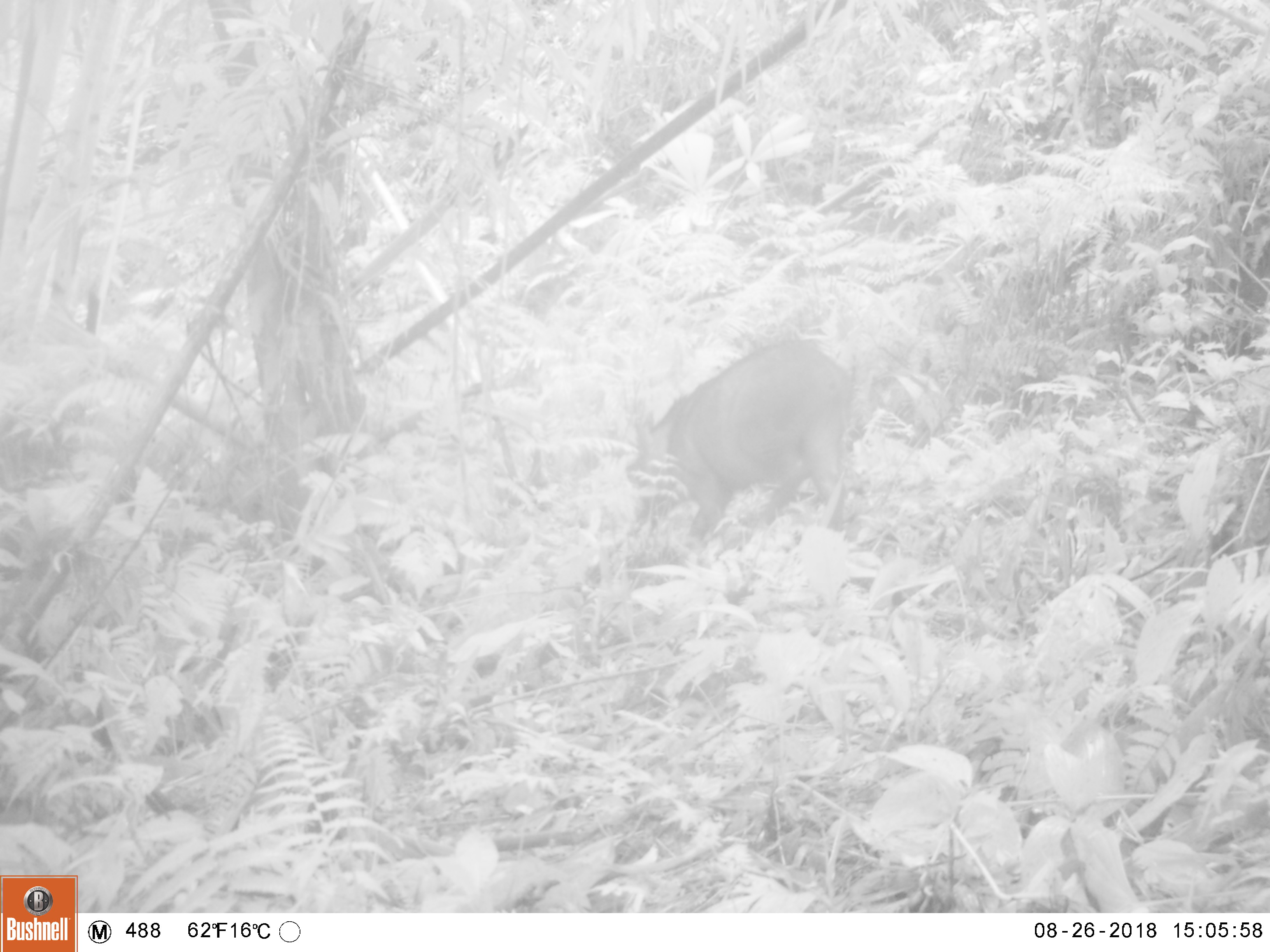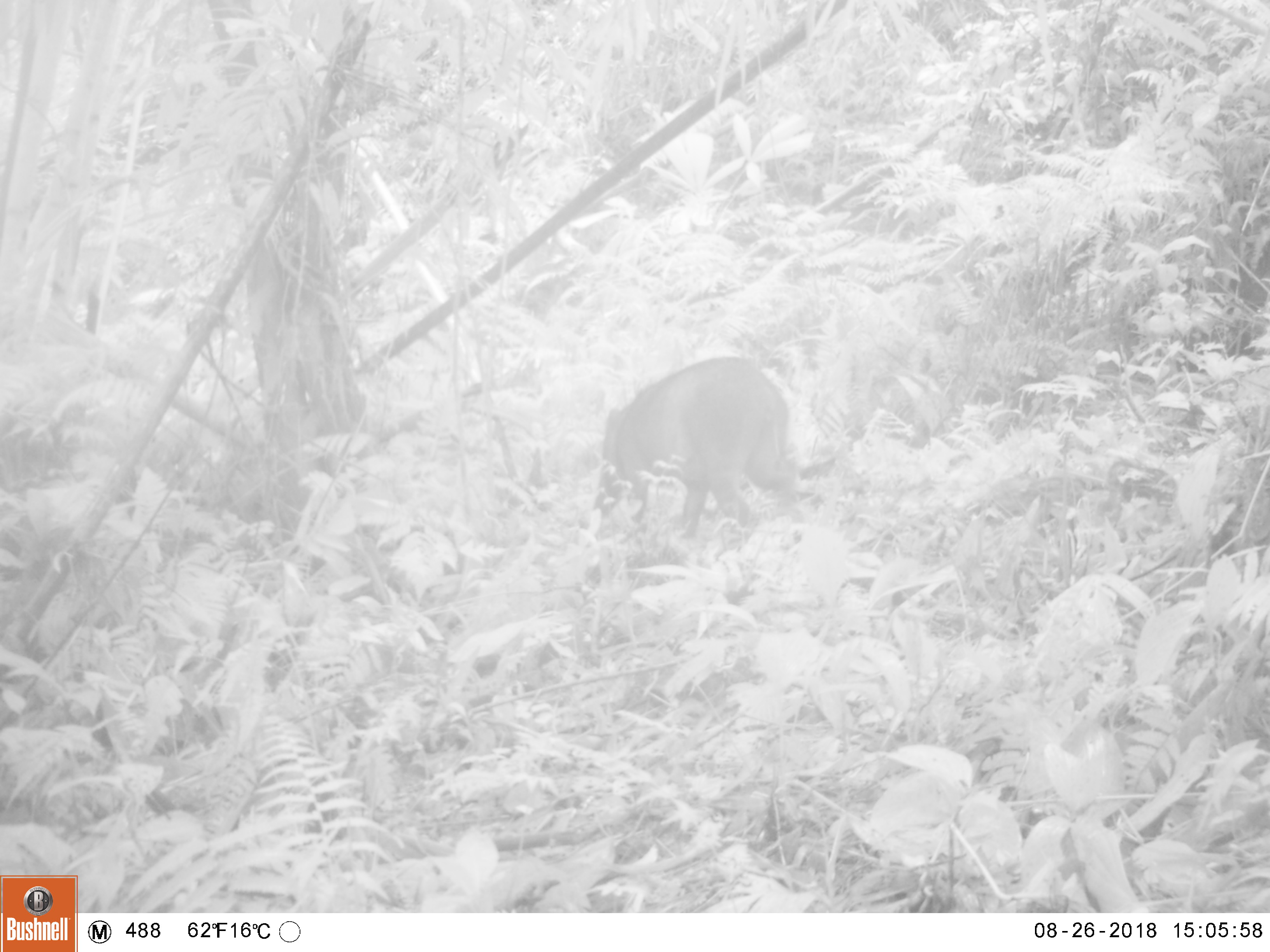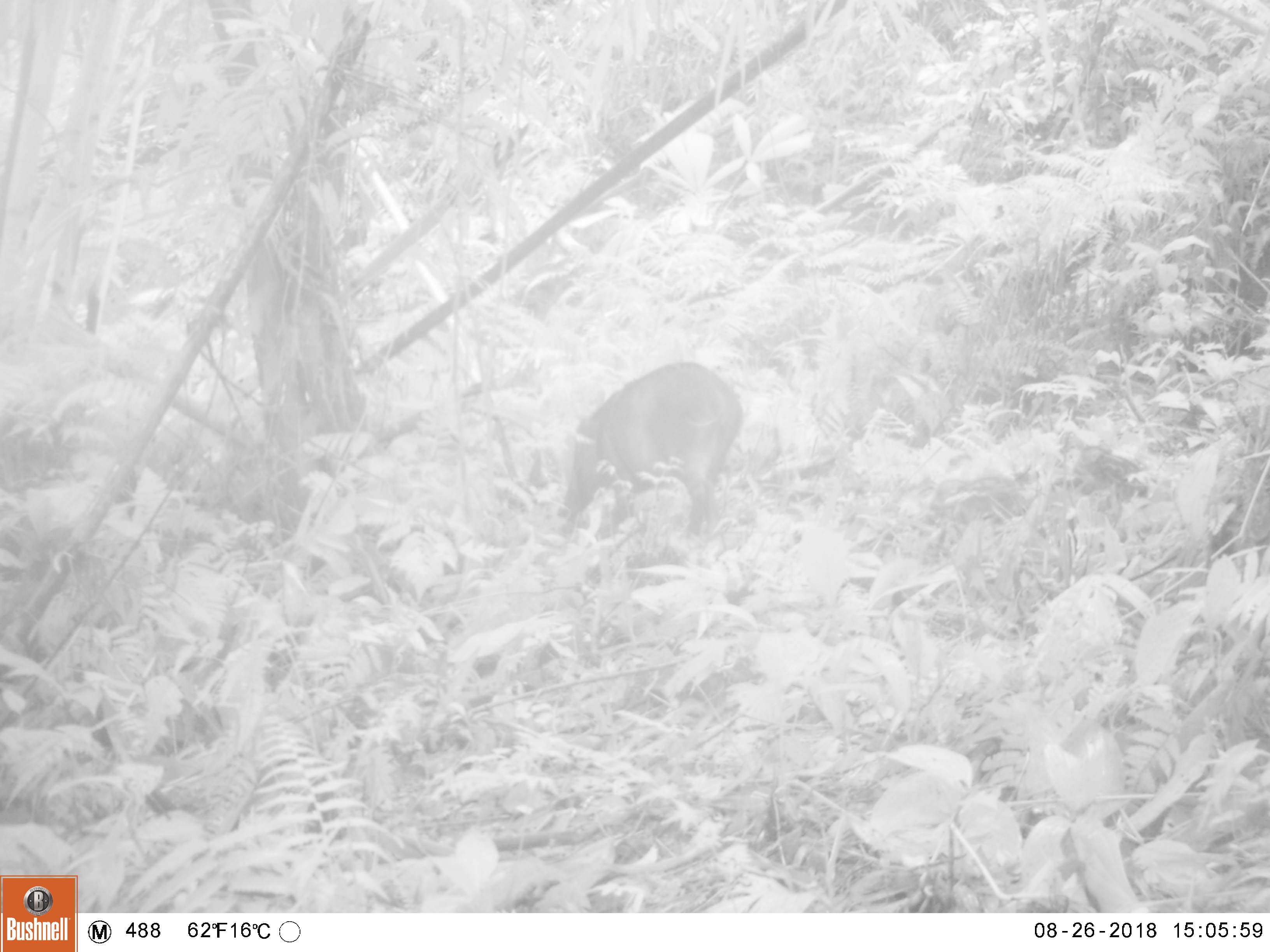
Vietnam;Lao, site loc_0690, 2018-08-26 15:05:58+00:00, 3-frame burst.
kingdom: Animalia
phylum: Chordata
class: Mammalia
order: Artiodactyla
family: Suidae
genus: Sus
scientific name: Sus scrofa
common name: eurasian wild pig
Eurasian wild pig (Sus scrofa). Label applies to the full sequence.